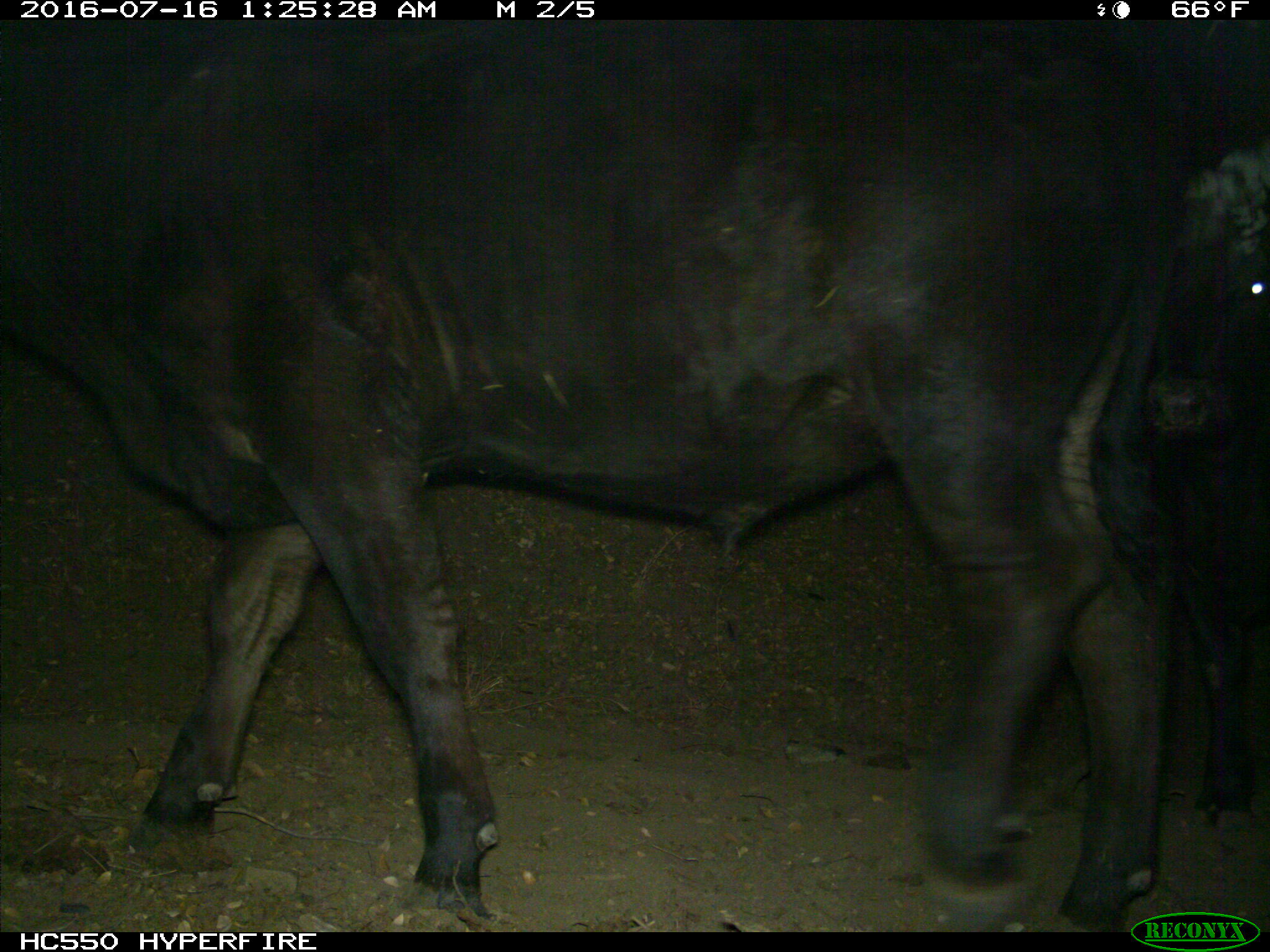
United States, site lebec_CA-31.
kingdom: Animalia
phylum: Chordata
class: Mammalia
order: Artiodactyla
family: Bovidae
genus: Bos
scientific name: Bos taurus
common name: domestic cow